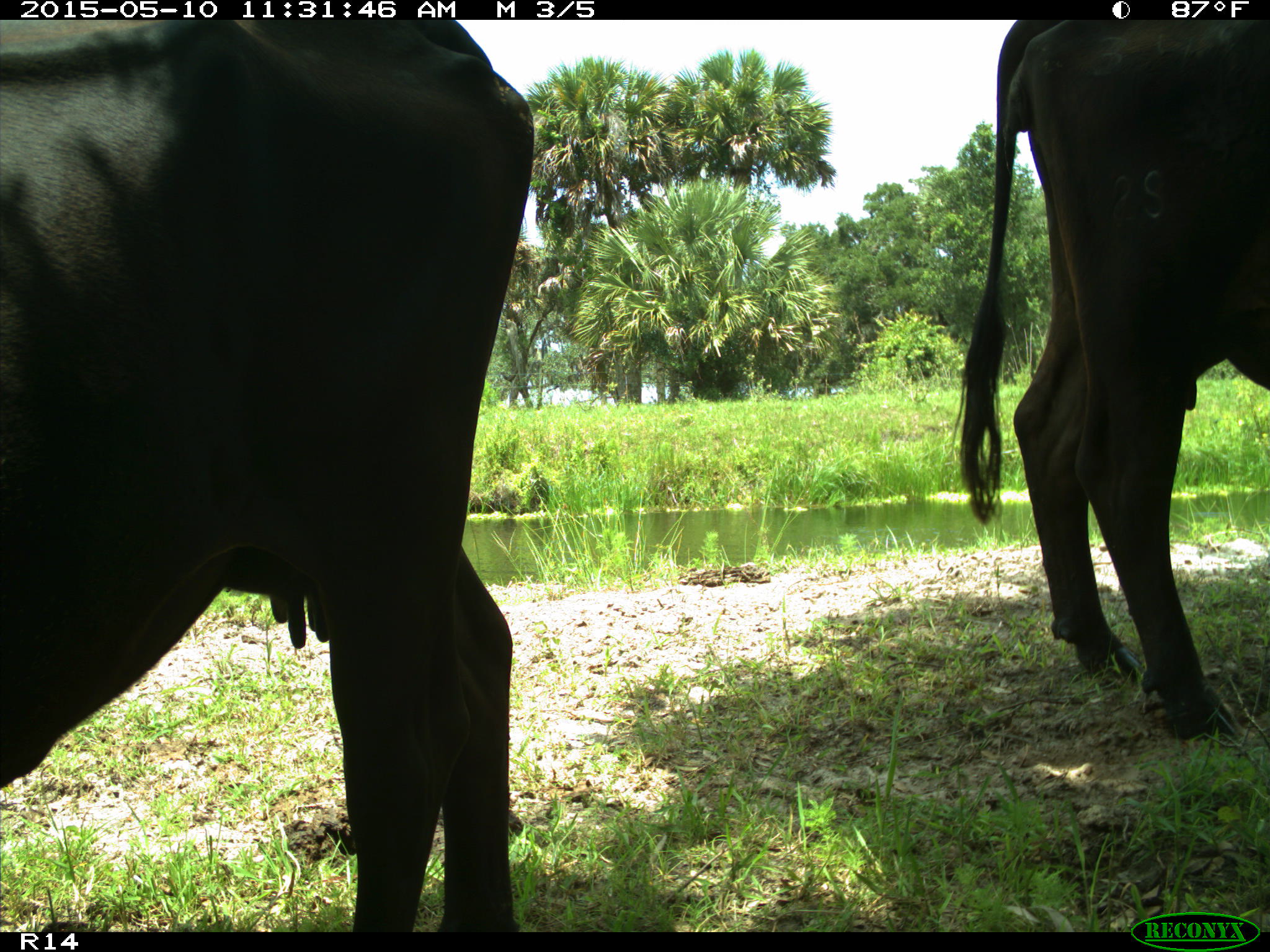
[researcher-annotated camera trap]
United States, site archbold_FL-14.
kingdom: Animalia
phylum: Chordata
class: Mammalia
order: Artiodactyla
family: Bovidae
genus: Bos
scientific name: Bos taurus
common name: domestic cow